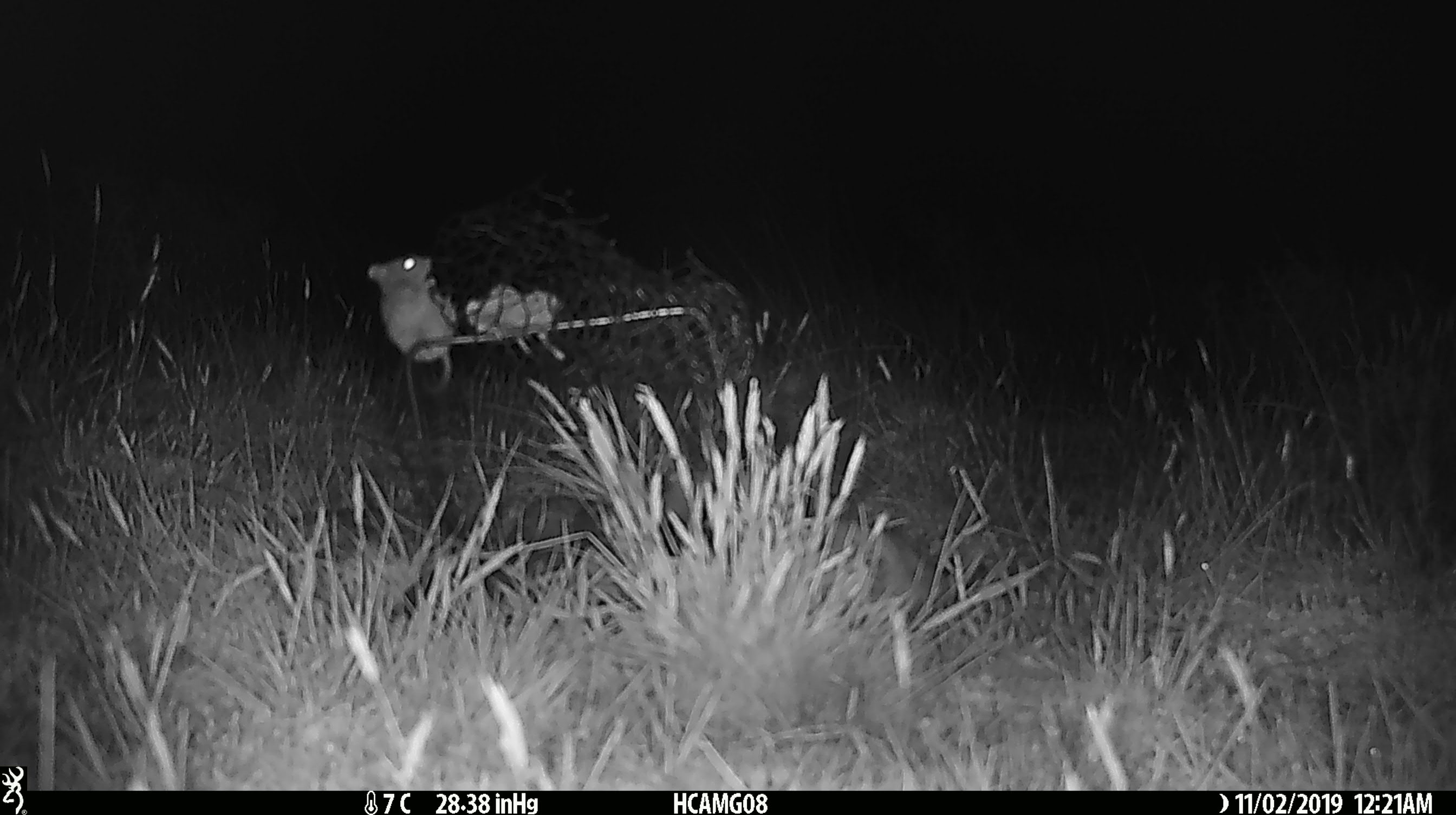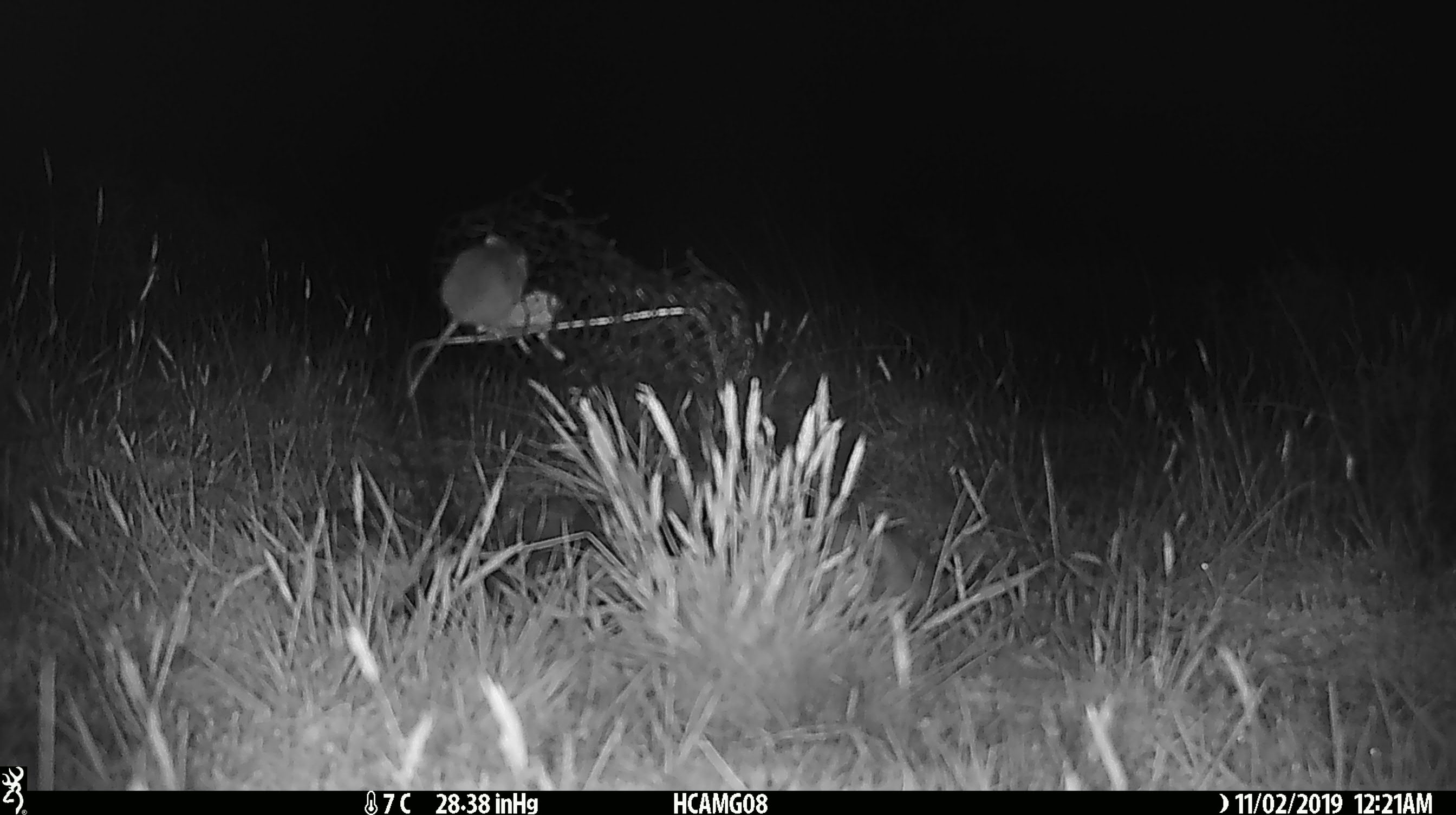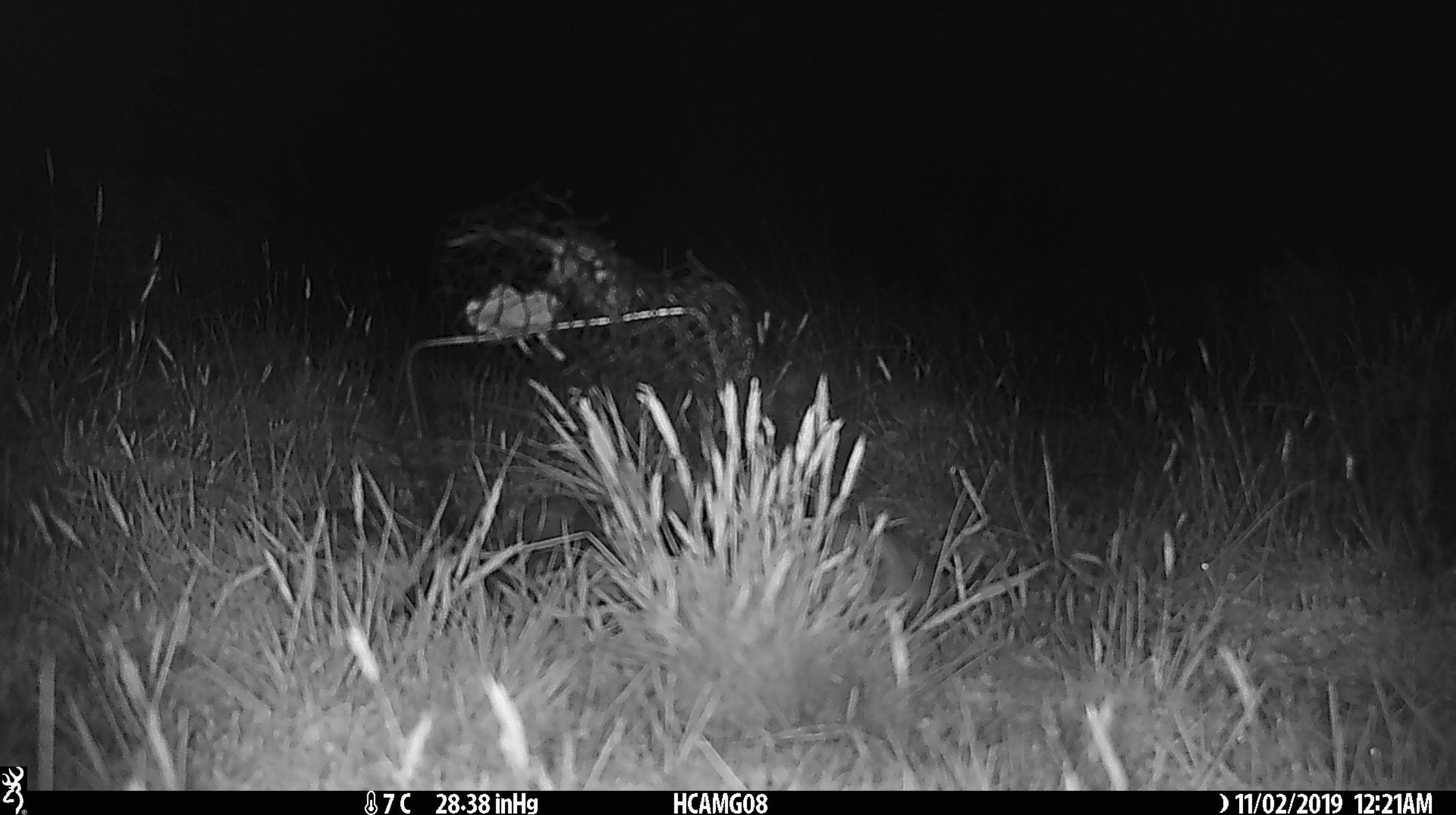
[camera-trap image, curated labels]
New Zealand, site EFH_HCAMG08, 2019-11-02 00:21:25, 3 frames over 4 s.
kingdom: Animalia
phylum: Chordata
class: Mammalia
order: Rodentia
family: Muridae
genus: Mus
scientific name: Mus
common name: mouse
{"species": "mouse (Mus)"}